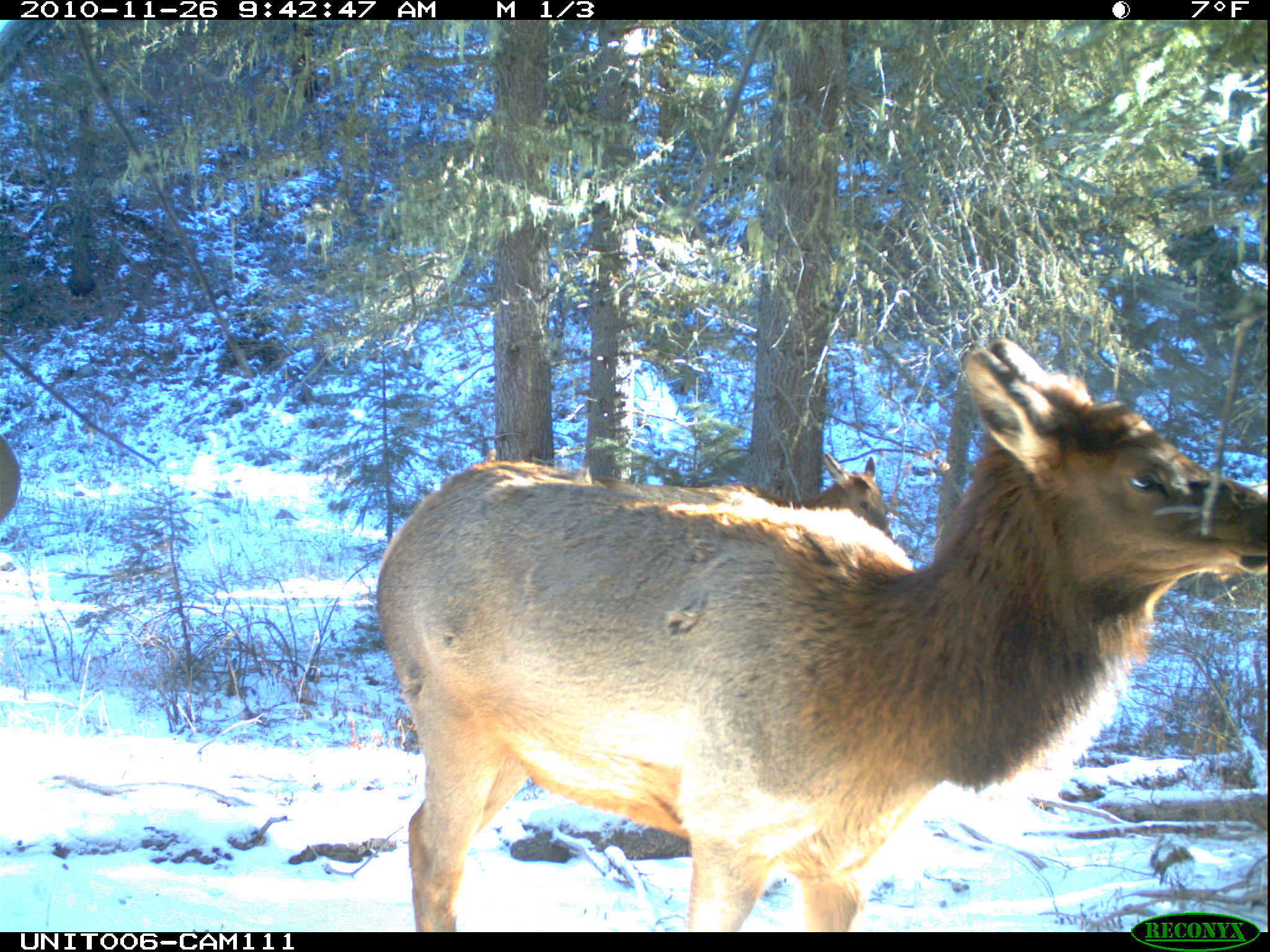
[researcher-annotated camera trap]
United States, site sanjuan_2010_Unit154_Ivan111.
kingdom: Animalia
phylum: Chordata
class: Mammalia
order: Artiodactyla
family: Cervidae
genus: Cervus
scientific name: Cervus elaphus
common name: red deer